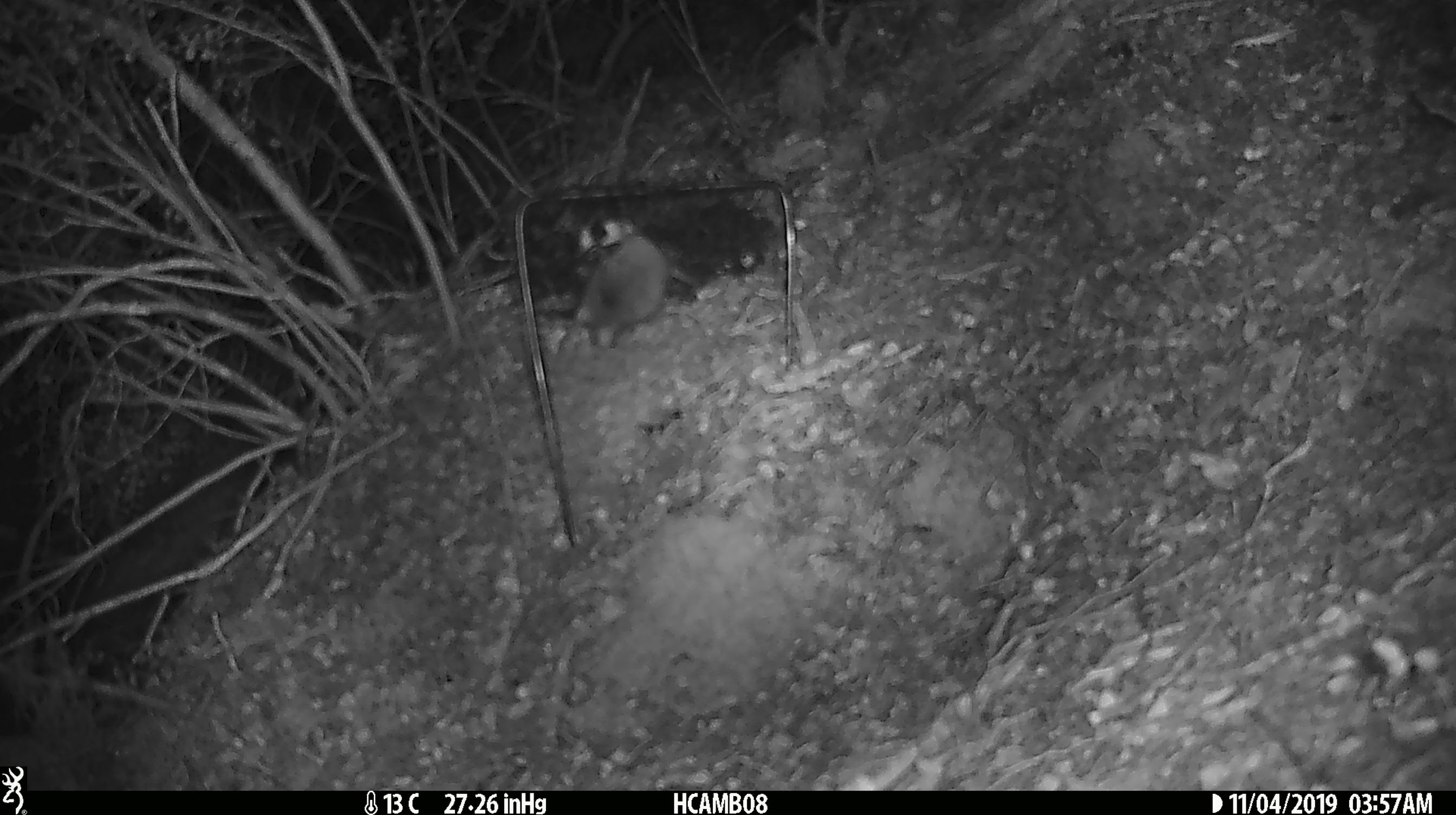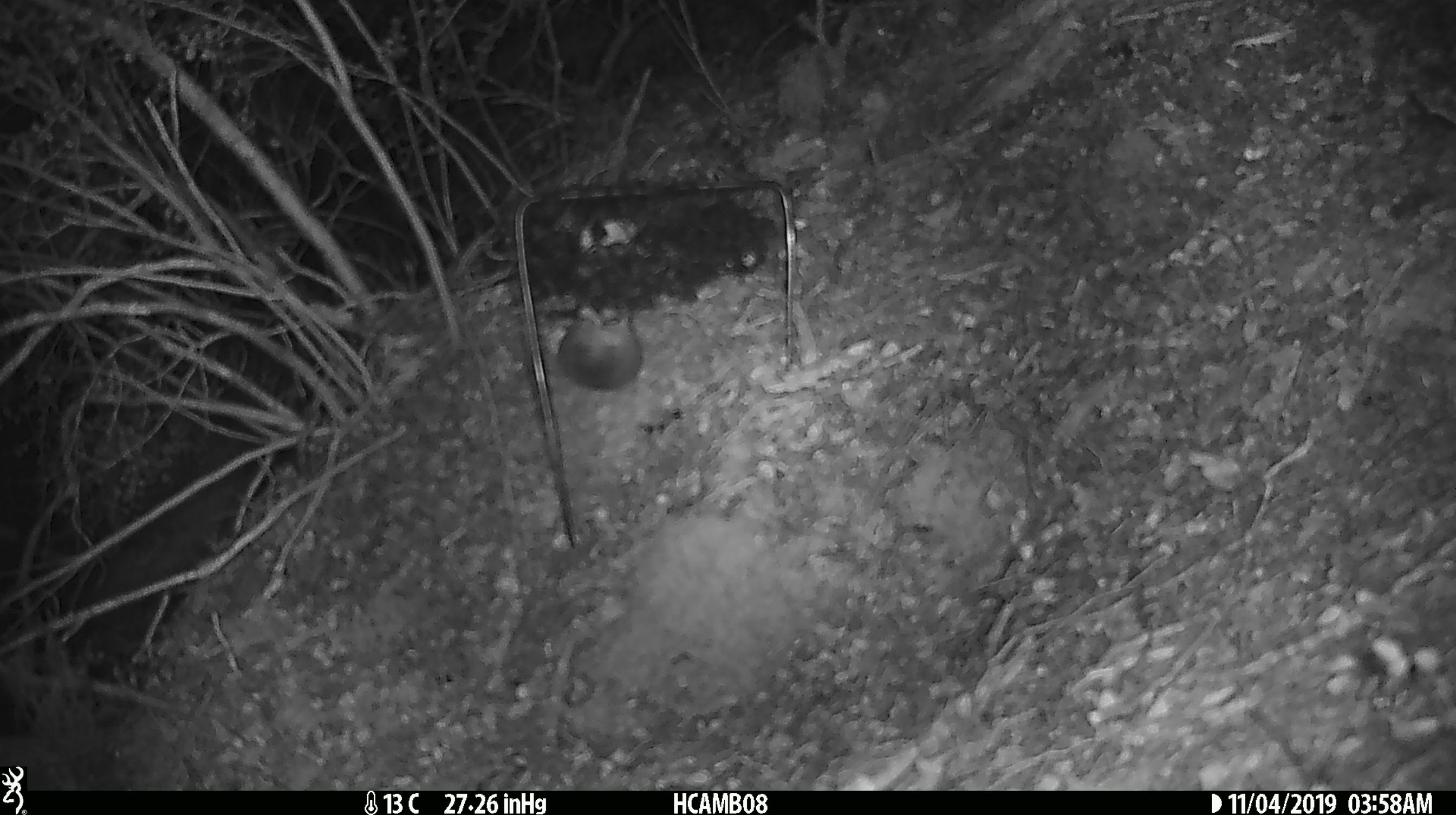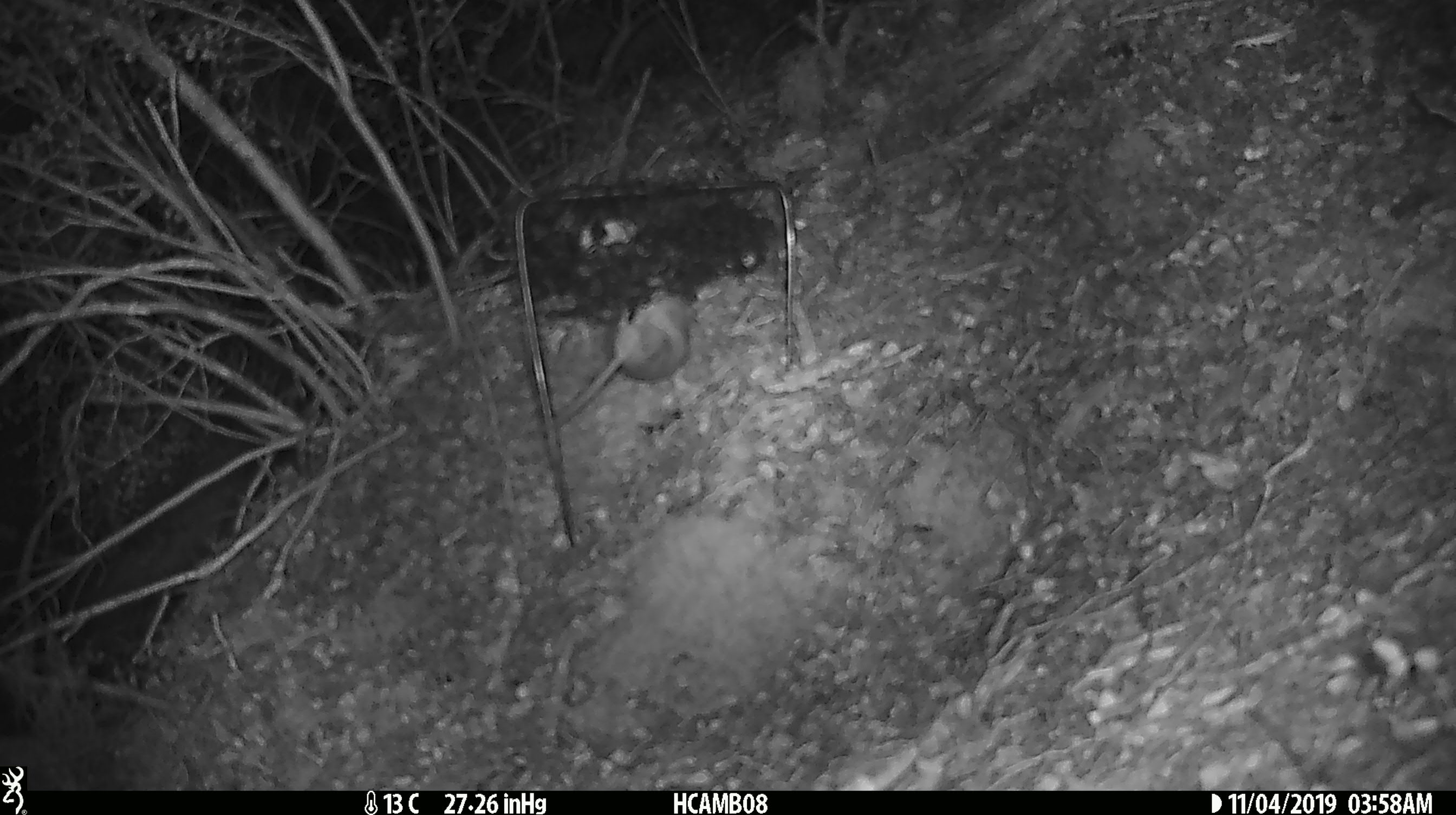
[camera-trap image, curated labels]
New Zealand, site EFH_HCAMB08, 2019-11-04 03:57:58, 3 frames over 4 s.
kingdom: Animalia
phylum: Chordata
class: Mammalia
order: Rodentia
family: Muridae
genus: Mus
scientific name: Mus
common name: mouse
Mouse (Mus).